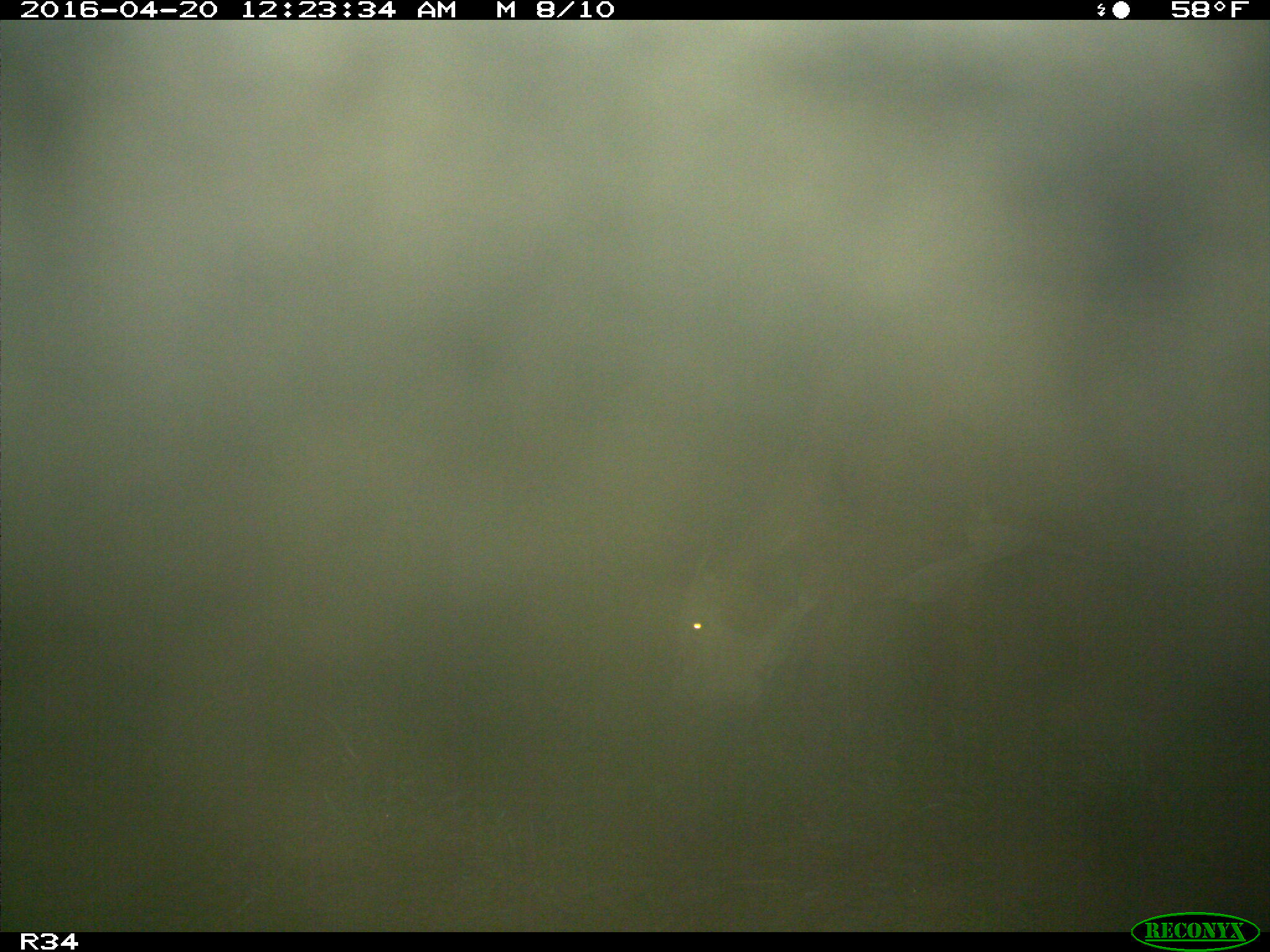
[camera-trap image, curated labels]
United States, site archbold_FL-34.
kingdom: Animalia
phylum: Chordata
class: Mammalia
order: Artiodactyla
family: Bovidae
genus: Bos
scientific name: Bos taurus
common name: domestic cow